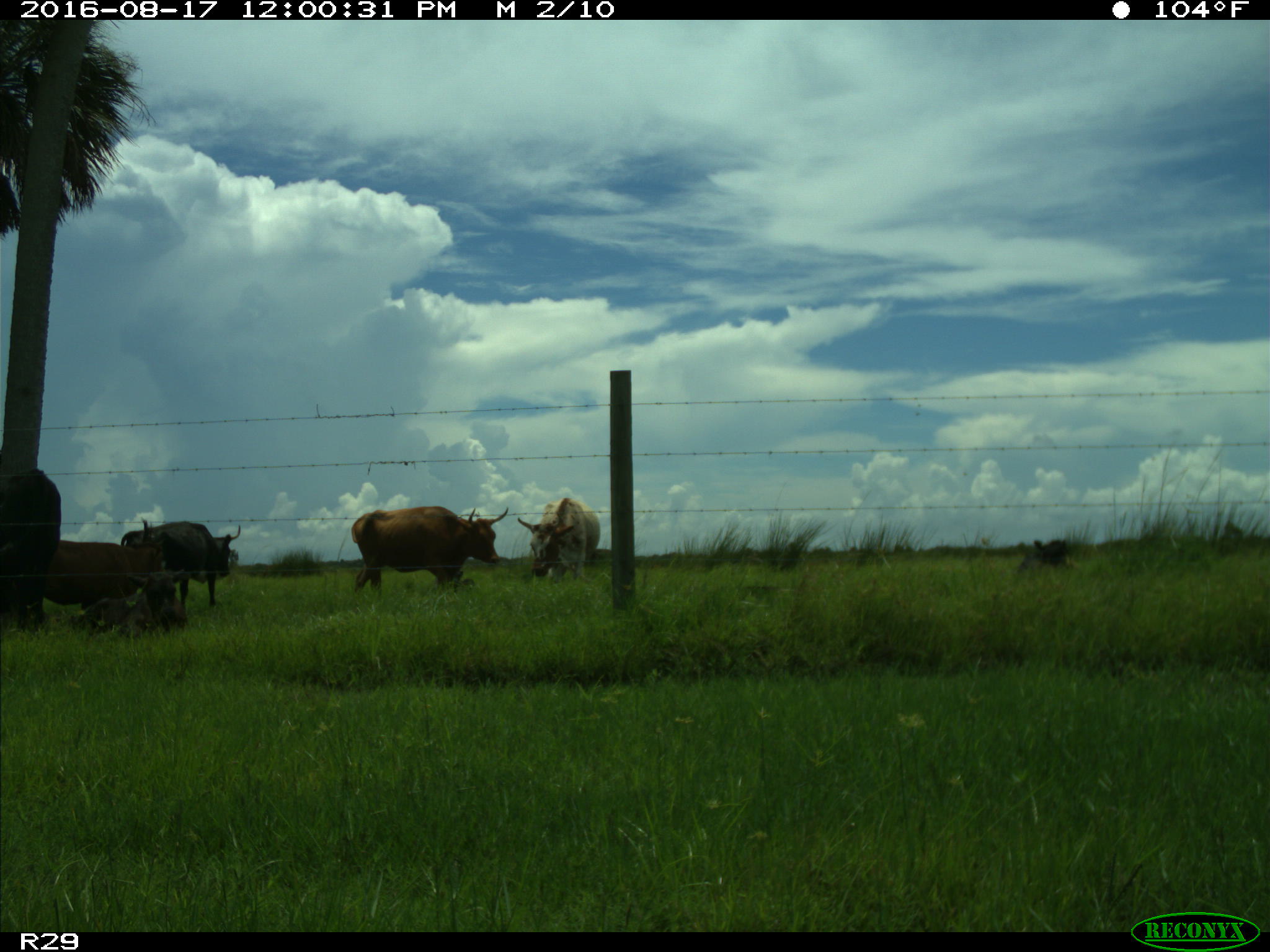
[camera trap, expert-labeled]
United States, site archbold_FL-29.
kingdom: Animalia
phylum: Chordata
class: Mammalia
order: Artiodactyla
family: Bovidae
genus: Bos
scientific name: Bos taurus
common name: domestic cow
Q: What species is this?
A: Bos taurus (domestic cow).